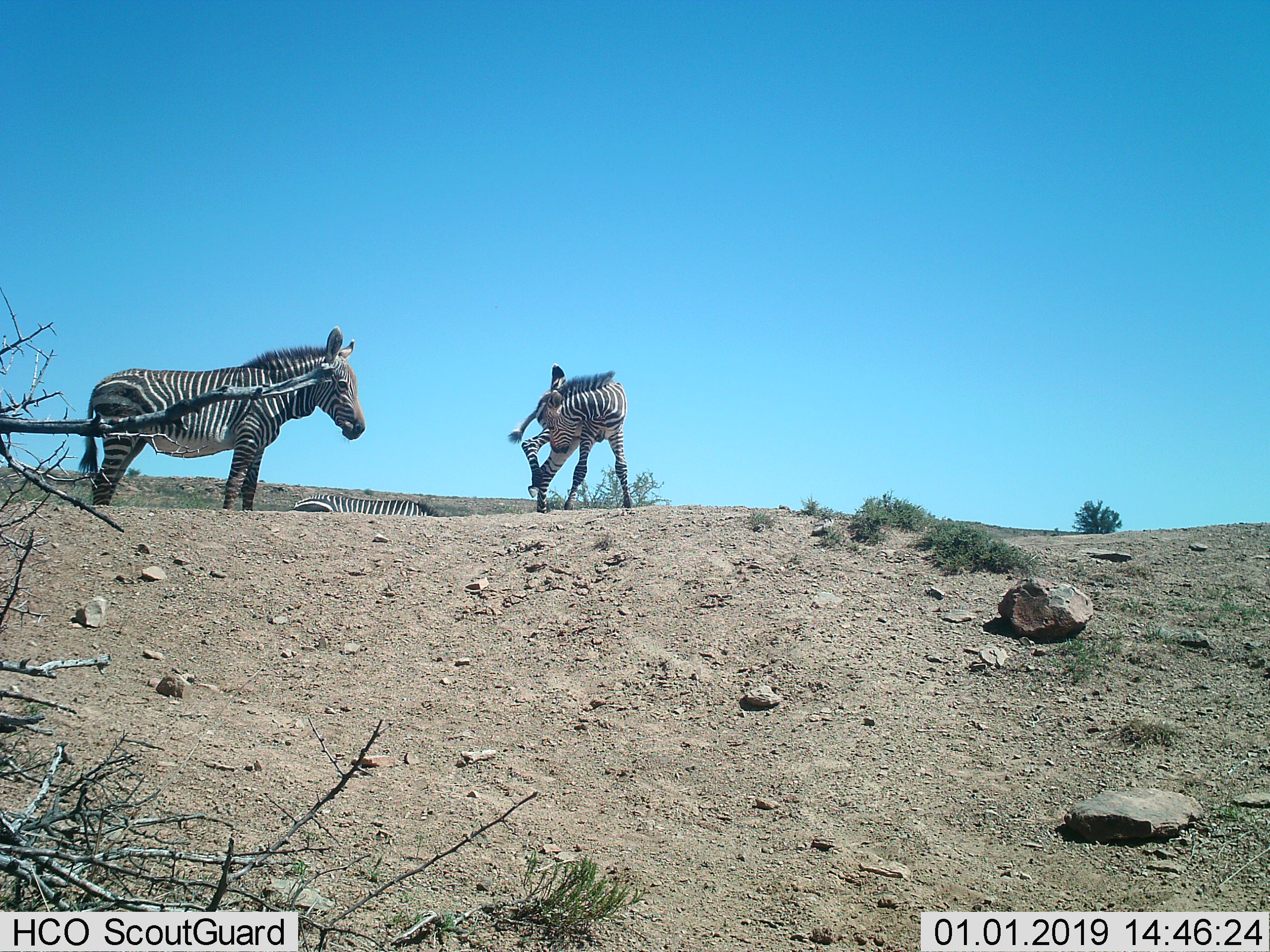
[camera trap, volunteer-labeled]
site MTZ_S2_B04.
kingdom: Animalia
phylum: Chordata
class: Mammalia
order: Perissodactyla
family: Equidae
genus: Equus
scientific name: Equus zebra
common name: mountain zebra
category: zebramountain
Zebramountain (mountain zebra) (Equus zebra), count 3. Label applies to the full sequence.